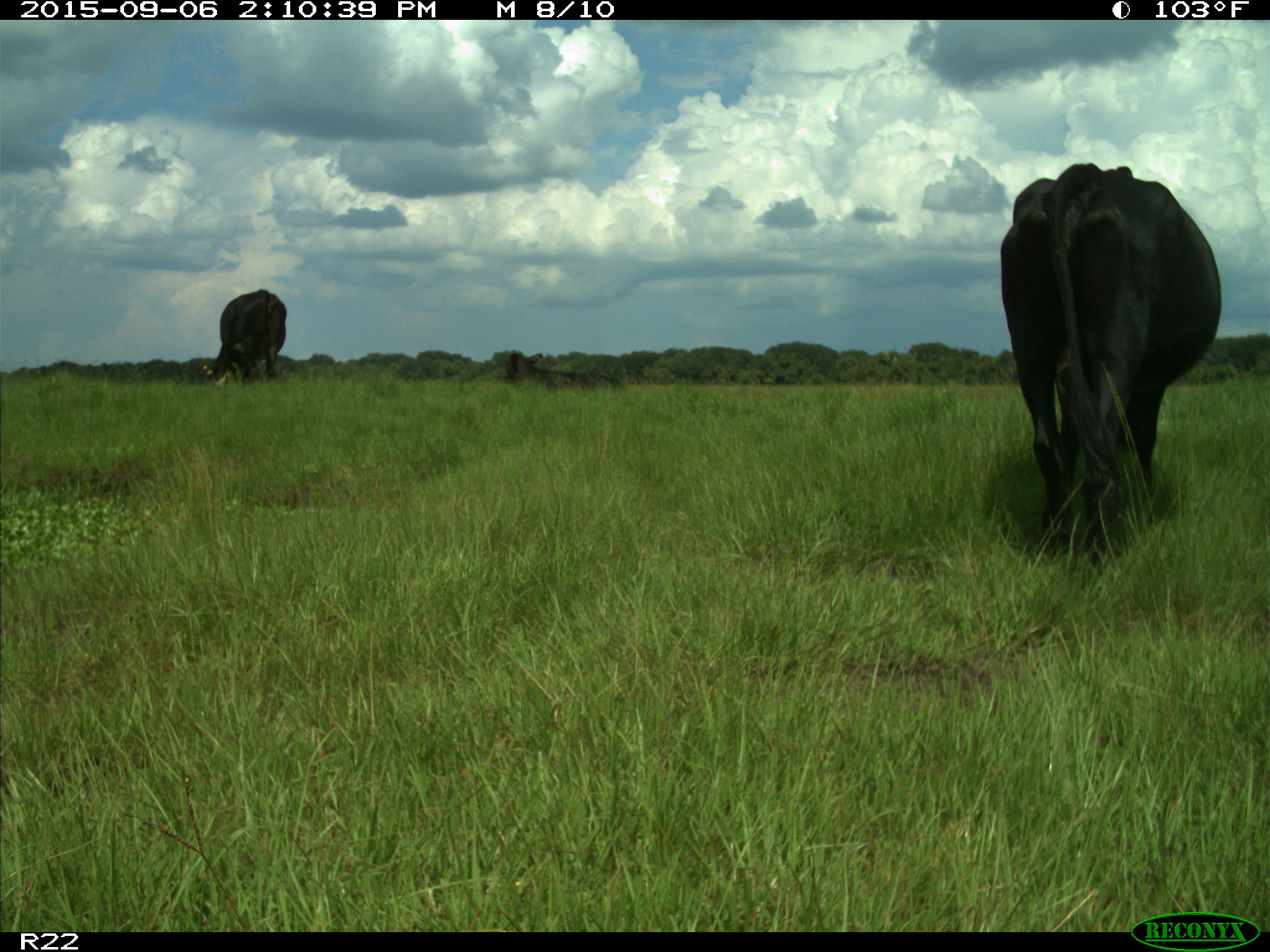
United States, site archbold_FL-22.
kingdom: Animalia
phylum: Chordata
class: Mammalia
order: Artiodactyla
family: Bovidae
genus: Bos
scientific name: Bos taurus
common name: domestic cow